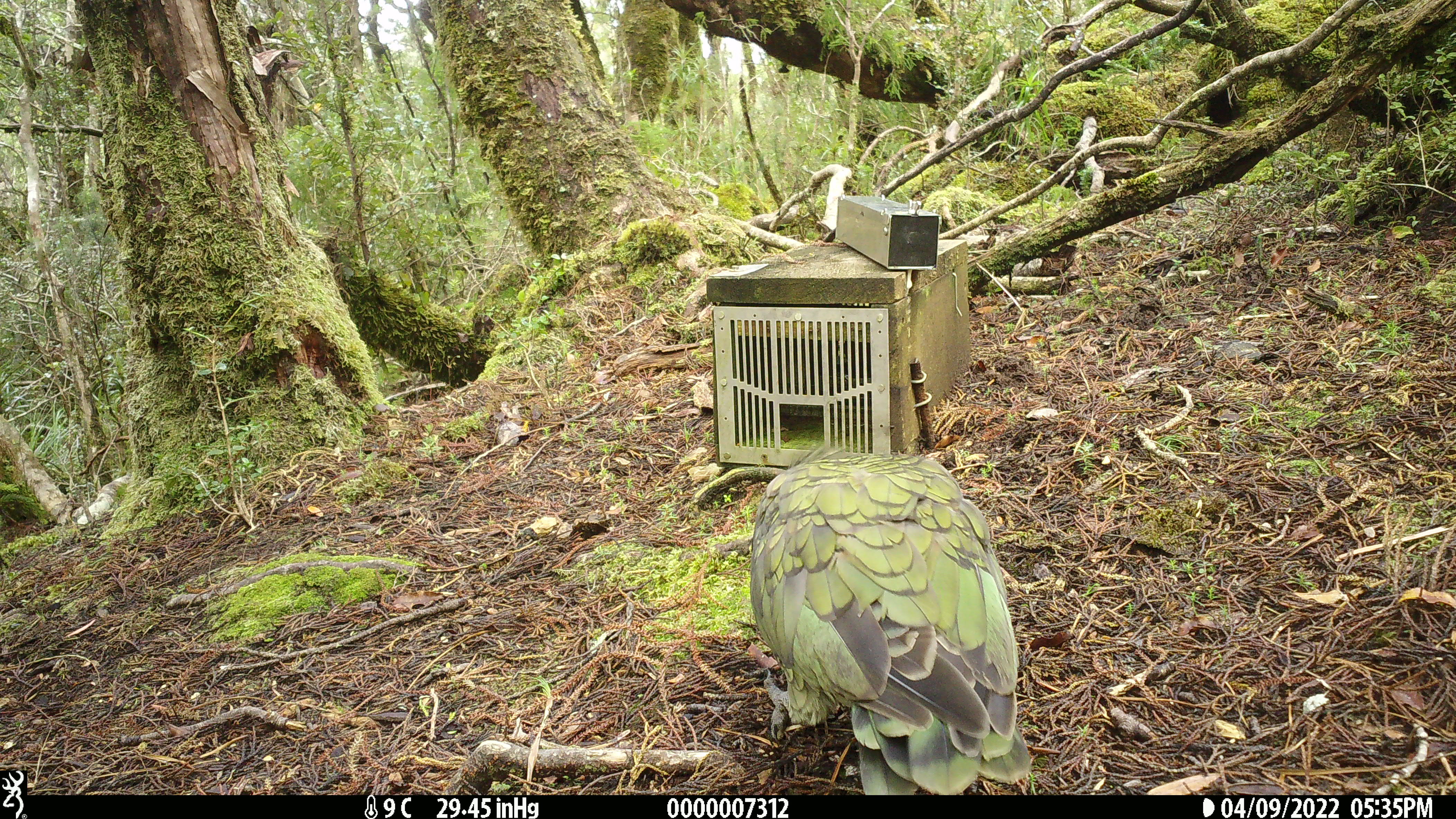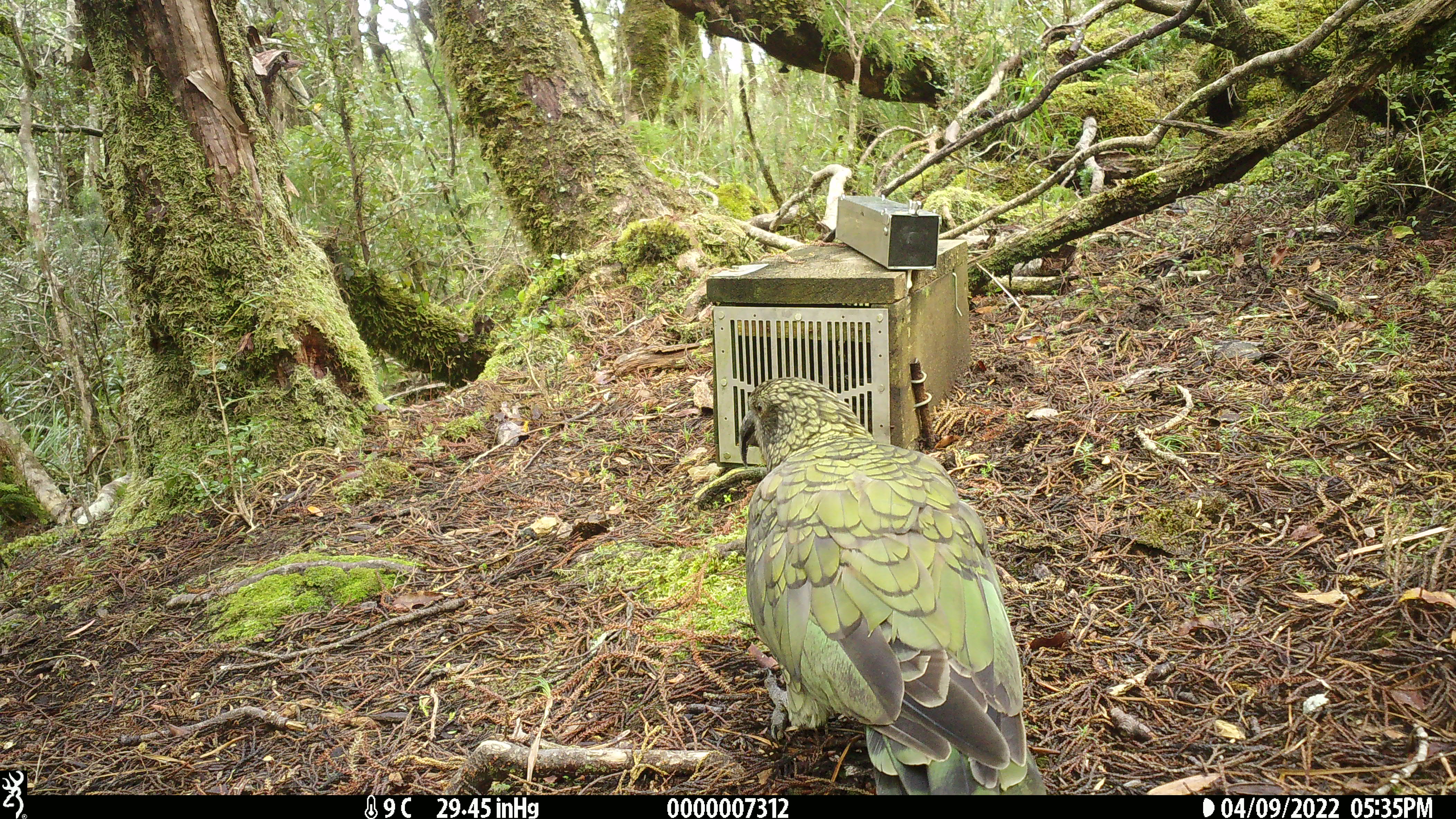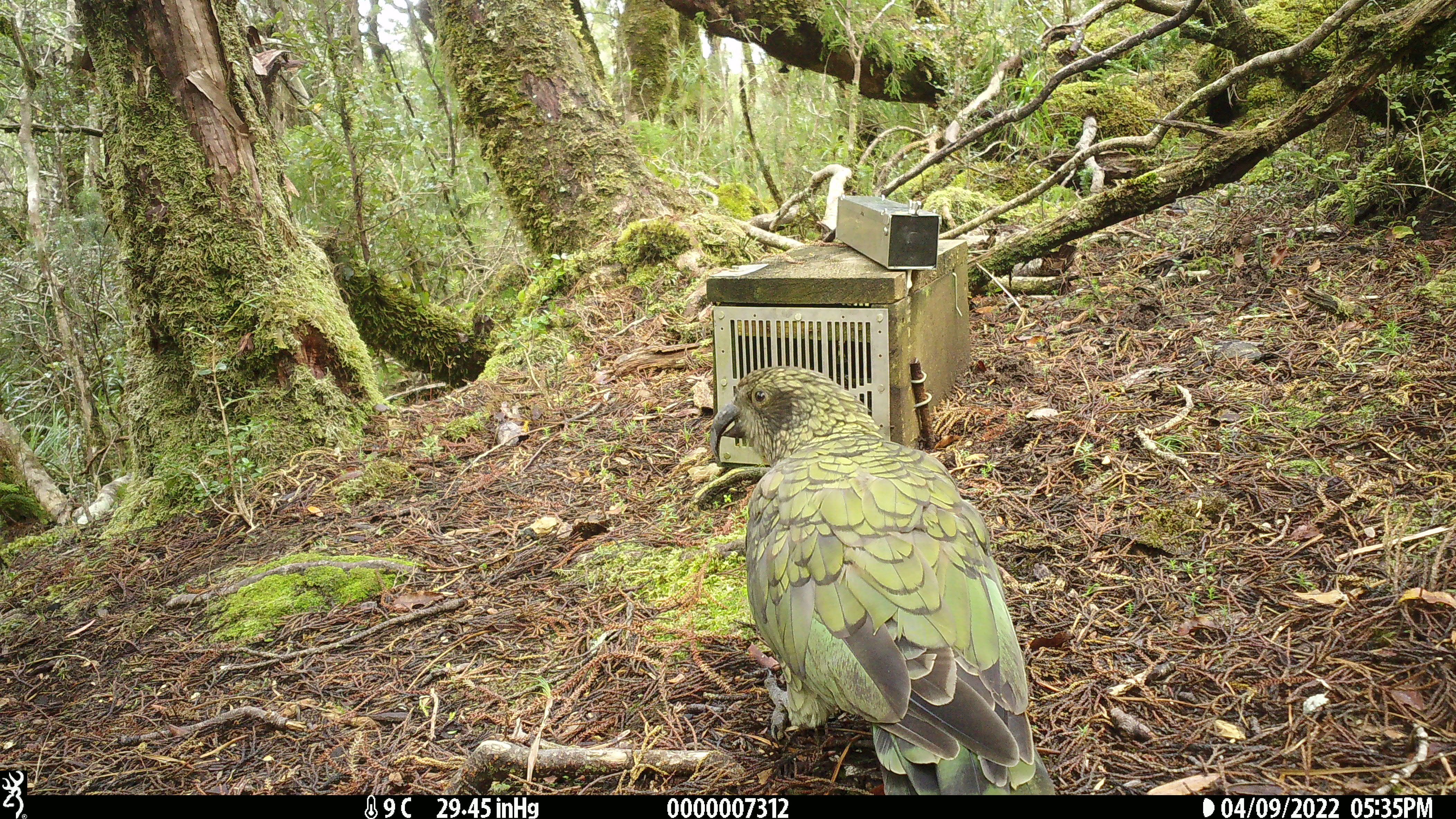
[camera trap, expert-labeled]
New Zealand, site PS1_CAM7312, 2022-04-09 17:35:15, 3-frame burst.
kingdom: Animalia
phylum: Chordata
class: Aves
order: Psittaciformes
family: Strigopidae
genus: Nestor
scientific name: Nestor notabilis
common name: kea